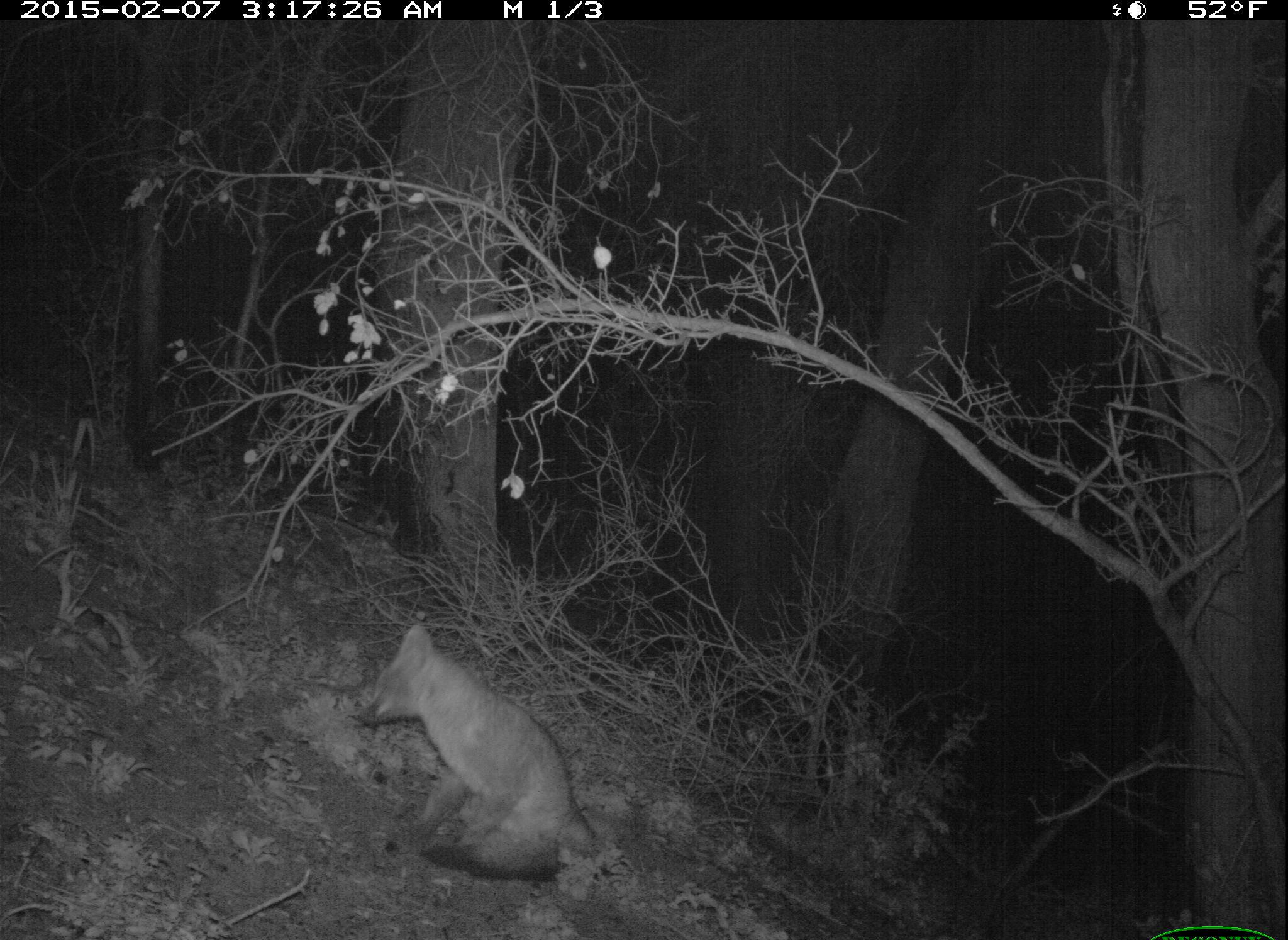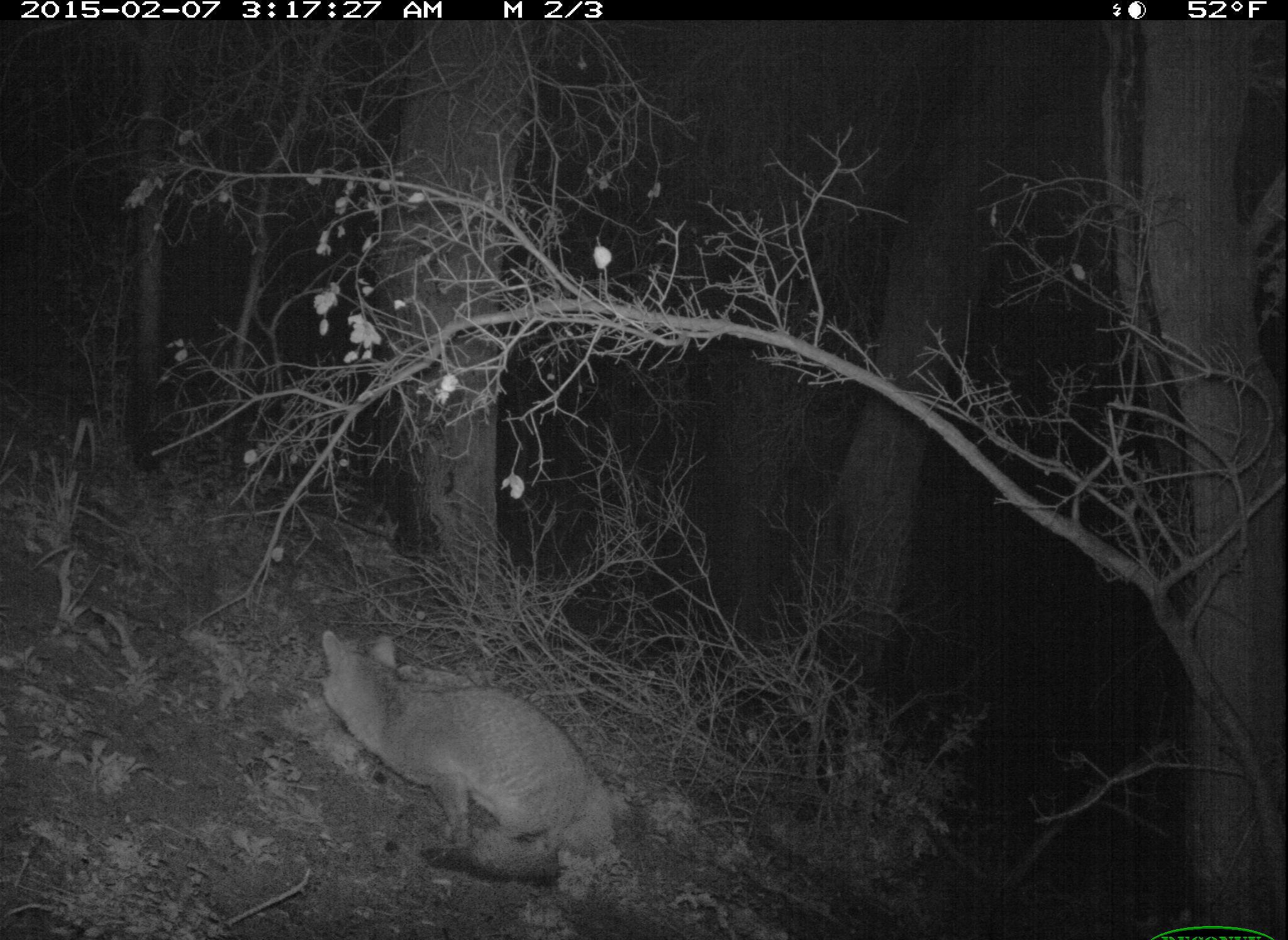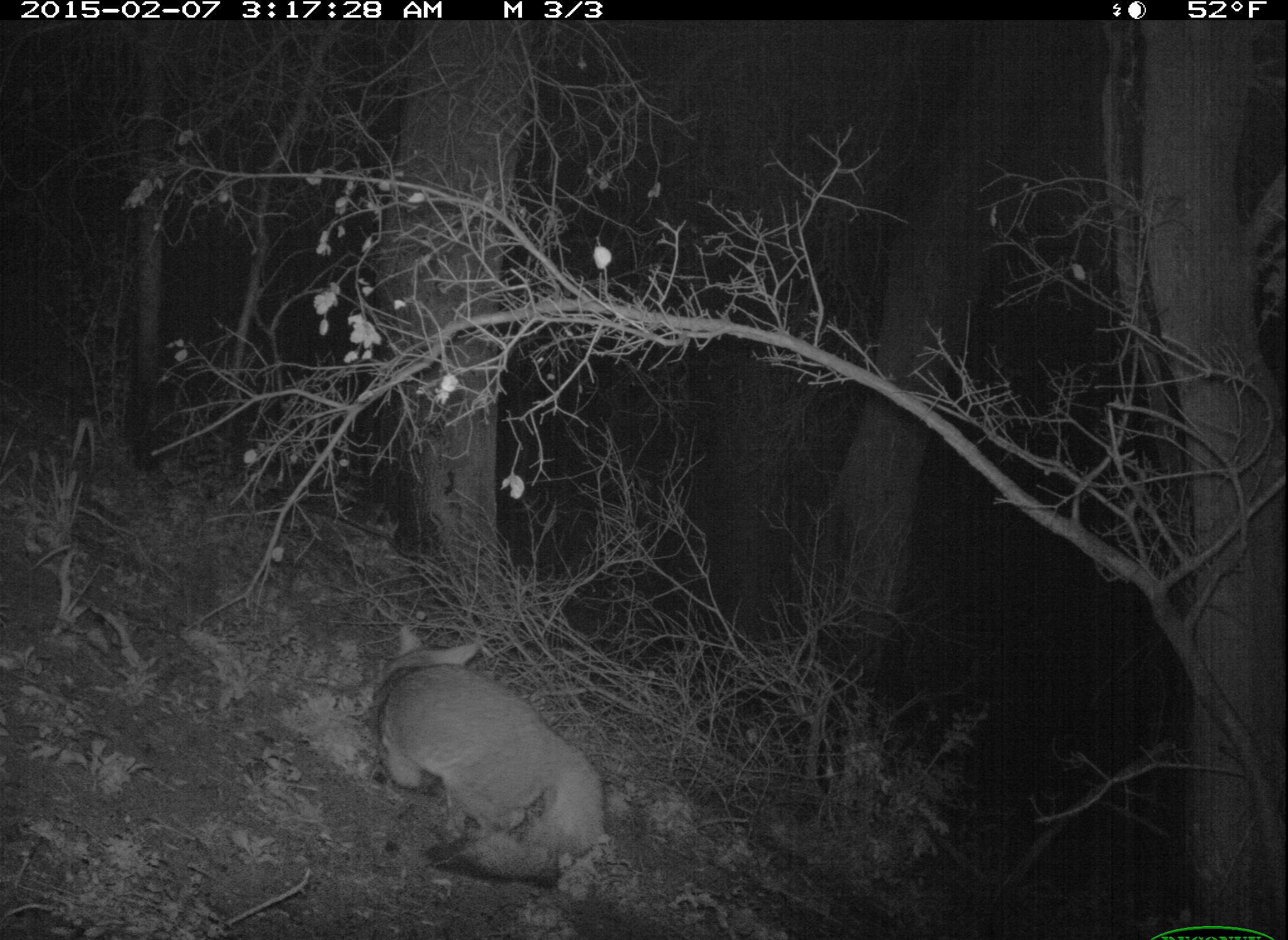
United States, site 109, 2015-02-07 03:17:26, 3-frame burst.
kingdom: Animalia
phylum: Chordata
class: Mammalia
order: Carnivora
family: Canidae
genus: Urocyon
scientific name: Urocyon cinereoargenteus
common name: gray fox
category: fox